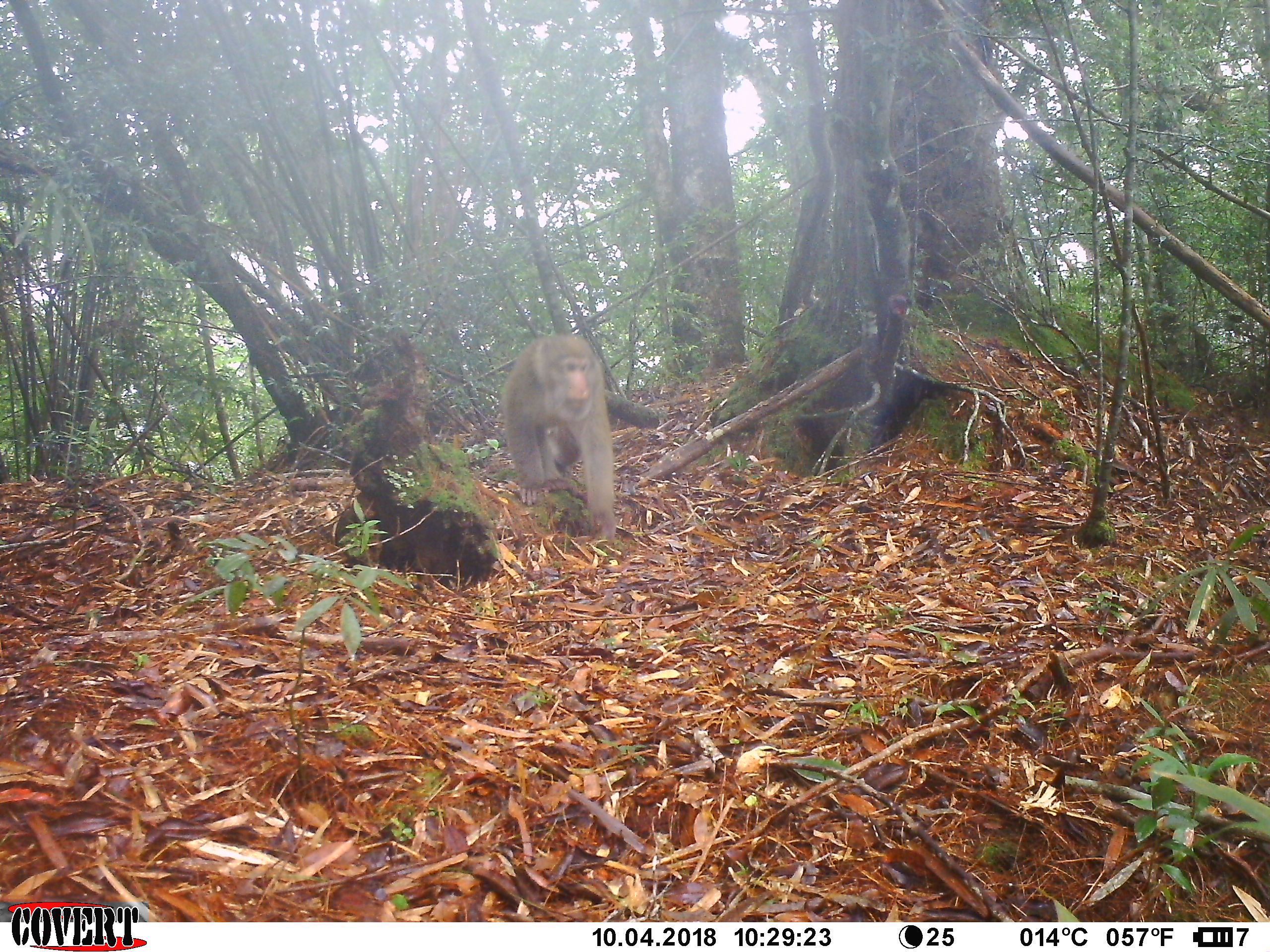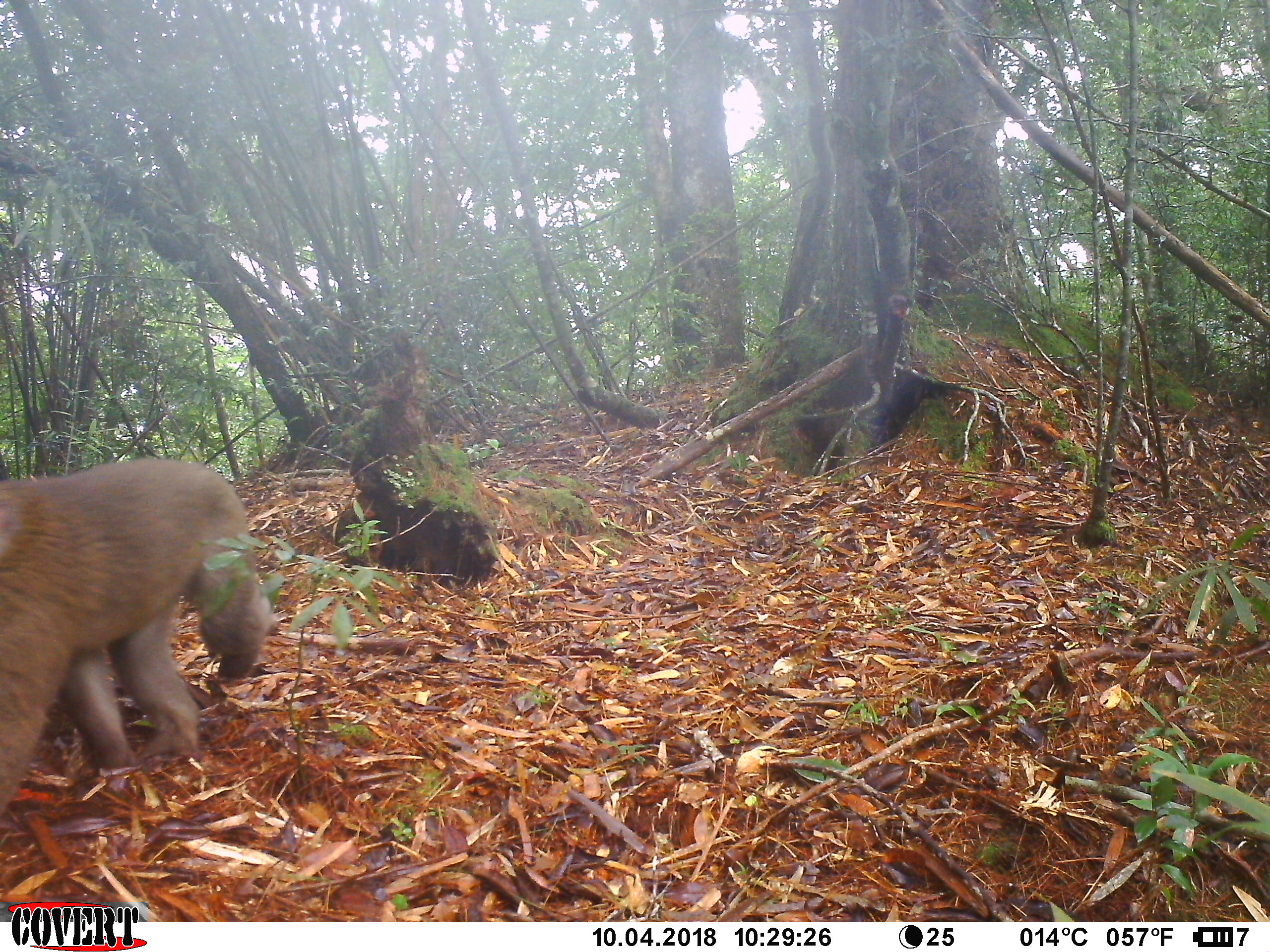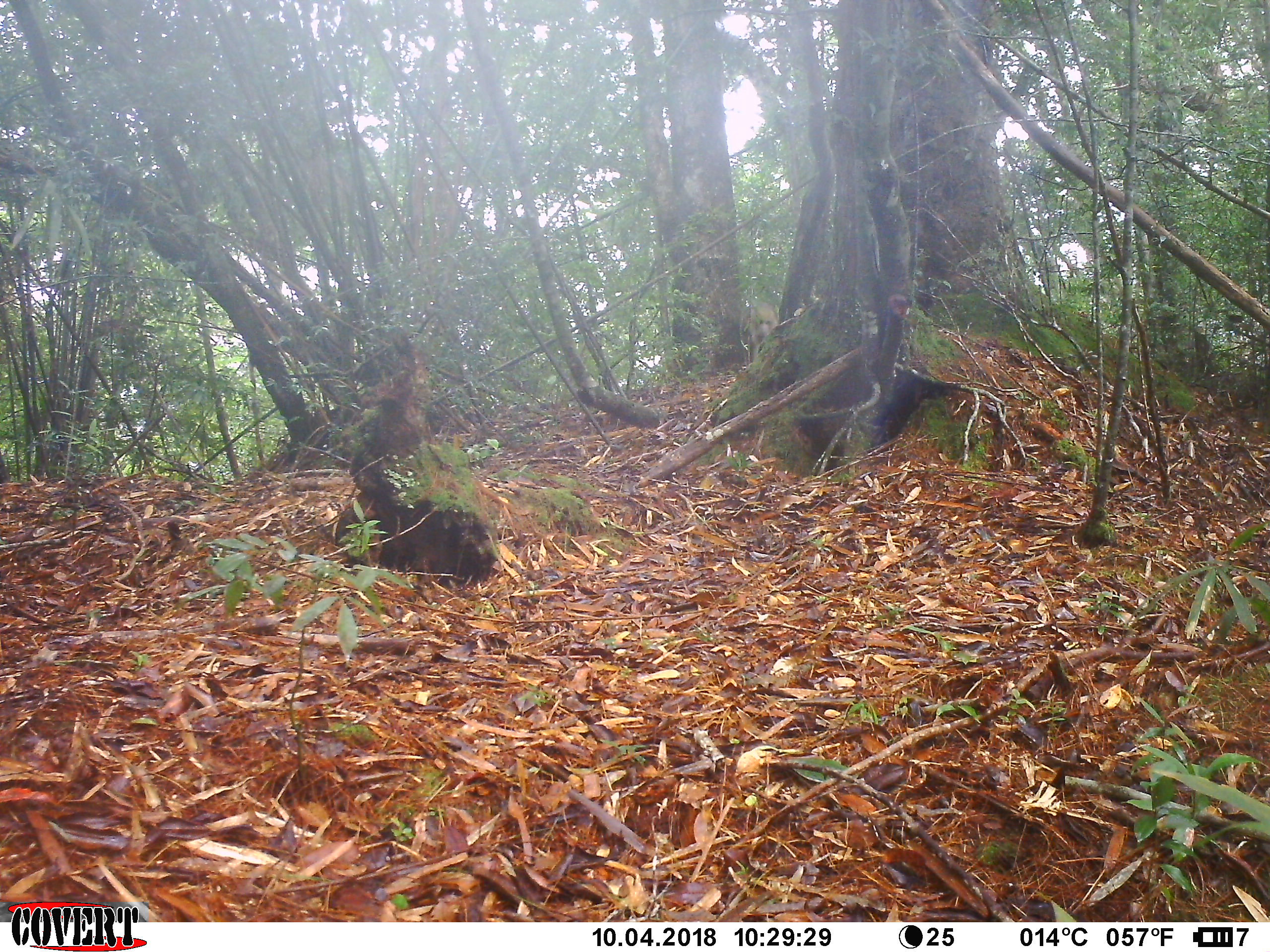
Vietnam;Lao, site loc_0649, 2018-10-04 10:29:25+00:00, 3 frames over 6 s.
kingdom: Animalia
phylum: Chordata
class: Mammalia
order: Primates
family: Cercopithecidae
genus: Macaca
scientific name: Macaca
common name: macaques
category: assam or rhesus macaque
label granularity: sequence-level